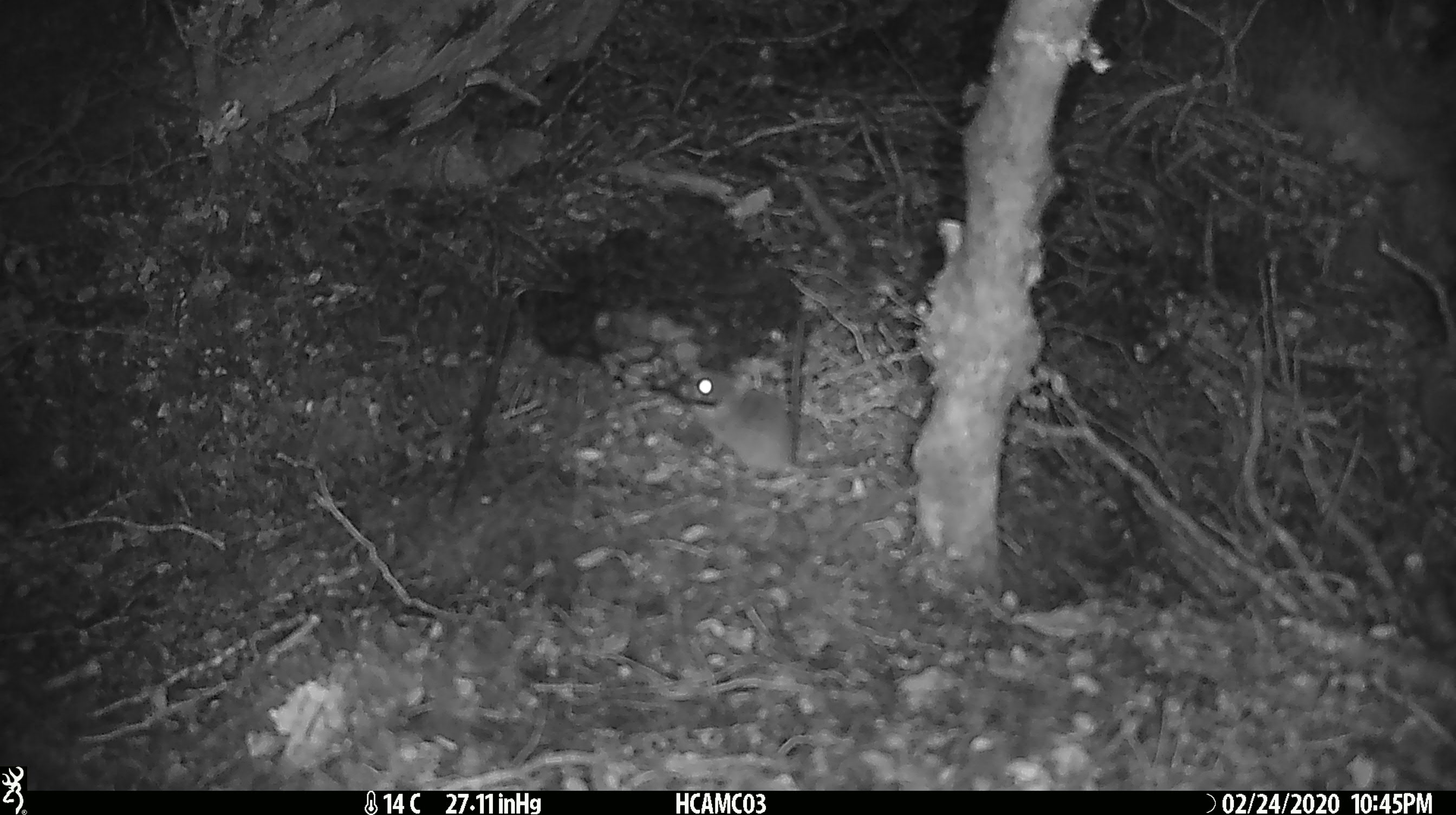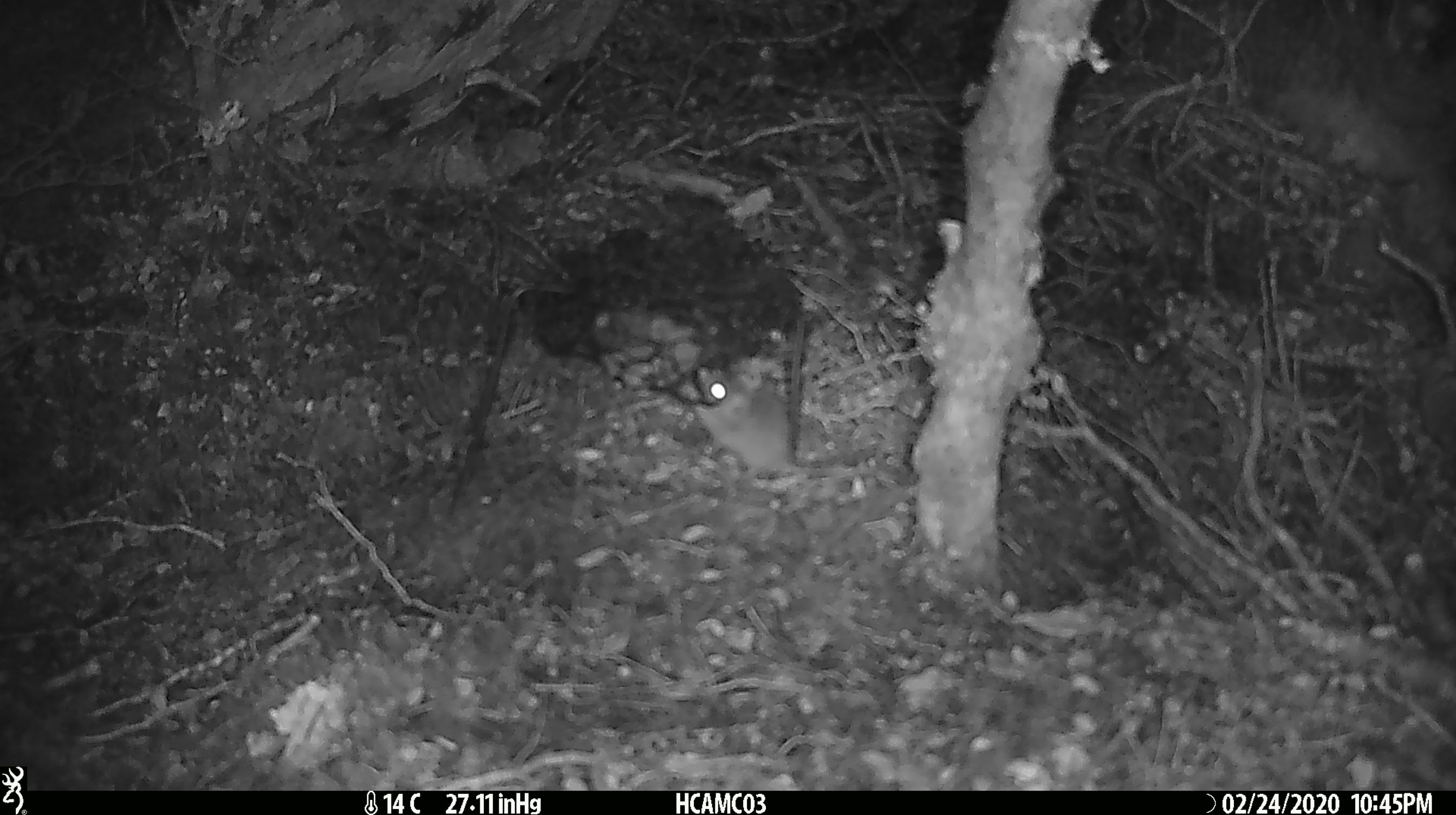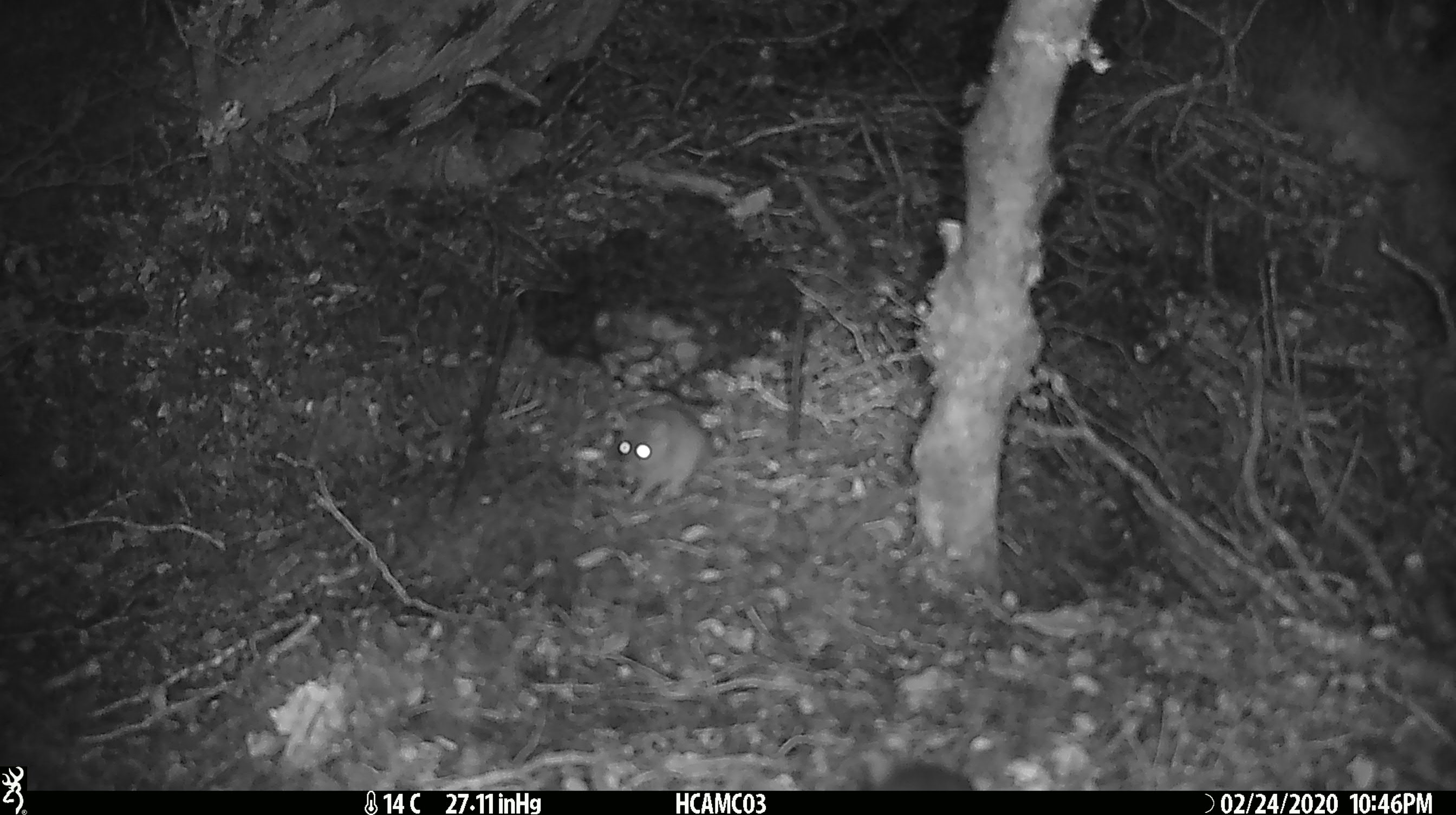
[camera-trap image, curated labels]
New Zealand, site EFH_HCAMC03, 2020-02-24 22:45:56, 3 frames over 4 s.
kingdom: Animalia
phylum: Chordata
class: Mammalia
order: Rodentia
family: Muridae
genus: Mus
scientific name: Mus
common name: mouse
Mouse (Mus).